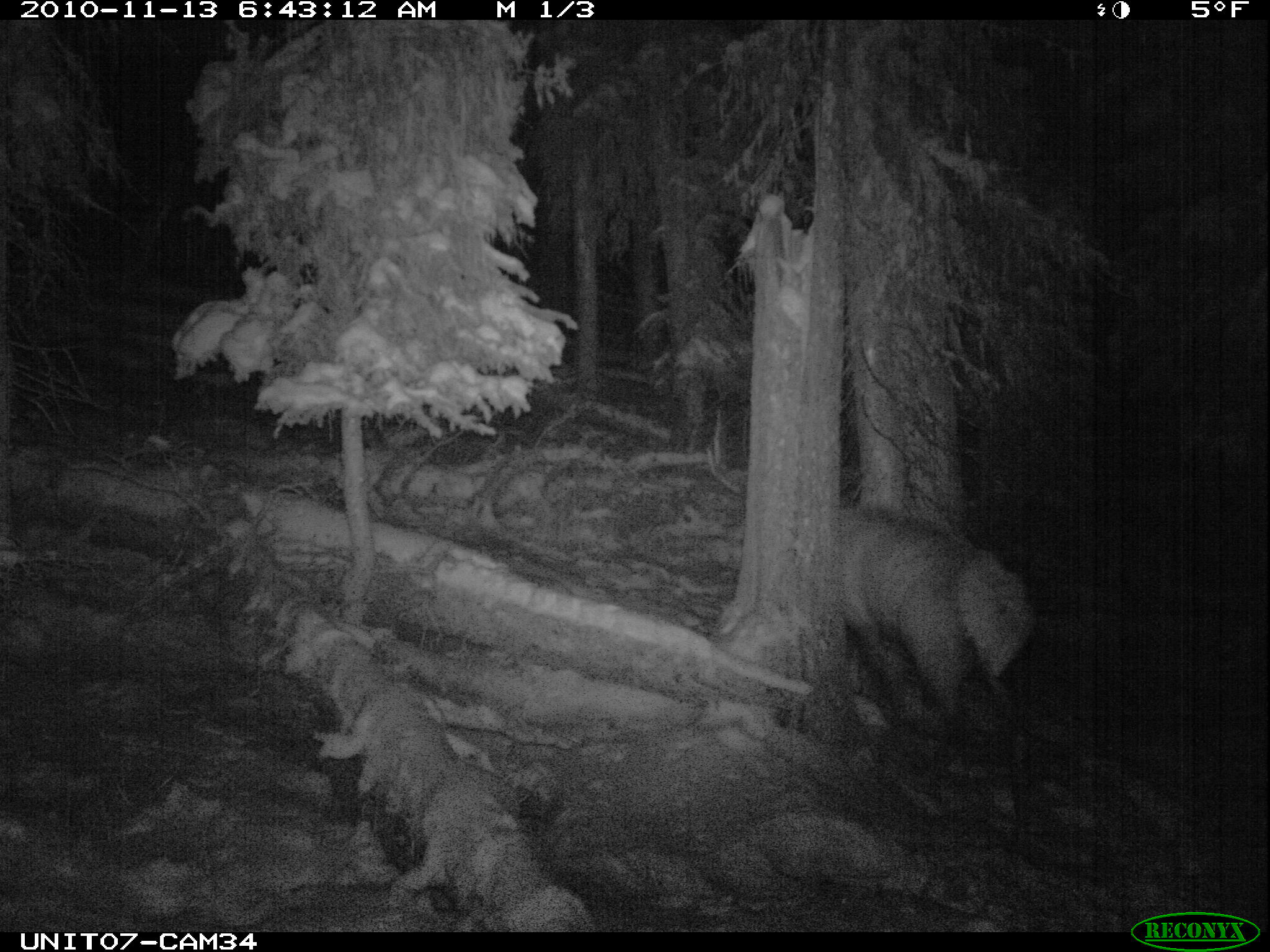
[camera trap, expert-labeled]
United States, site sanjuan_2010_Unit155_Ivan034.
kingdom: Animalia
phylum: Chordata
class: Mammalia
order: Artiodactyla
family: Cervidae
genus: Cervus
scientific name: Cervus elaphus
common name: red deer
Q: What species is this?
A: Cervus elaphus (red deer).